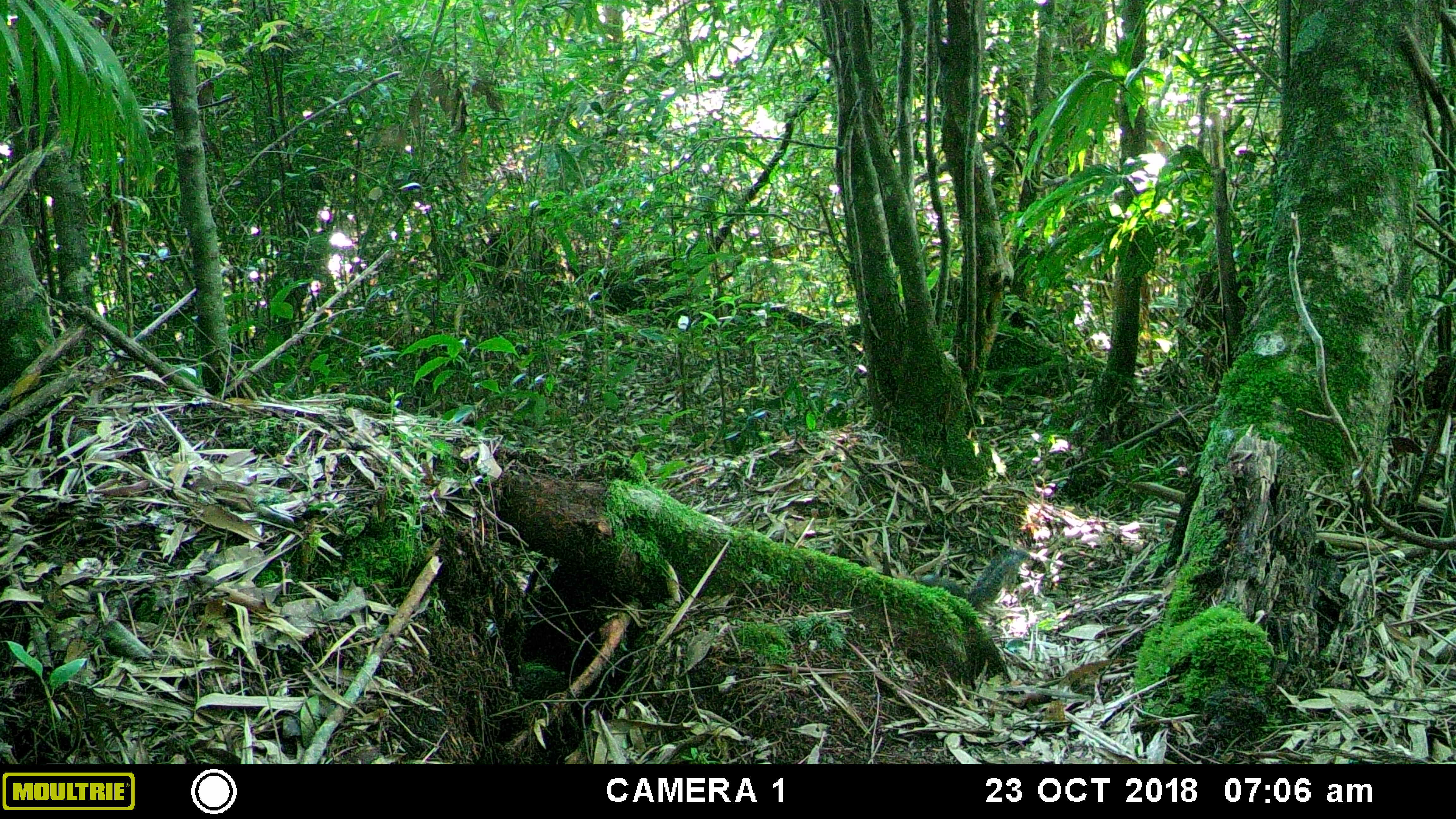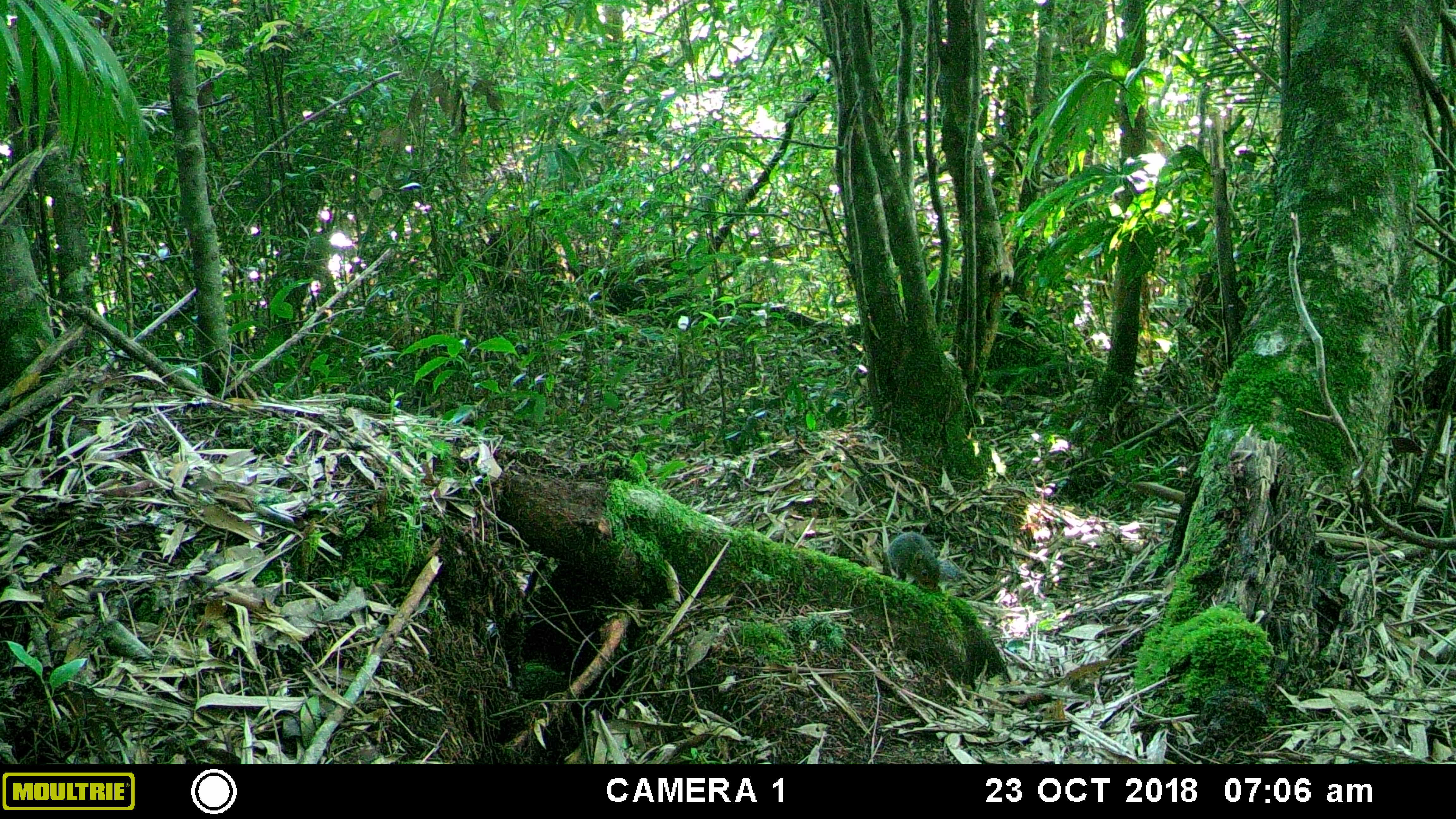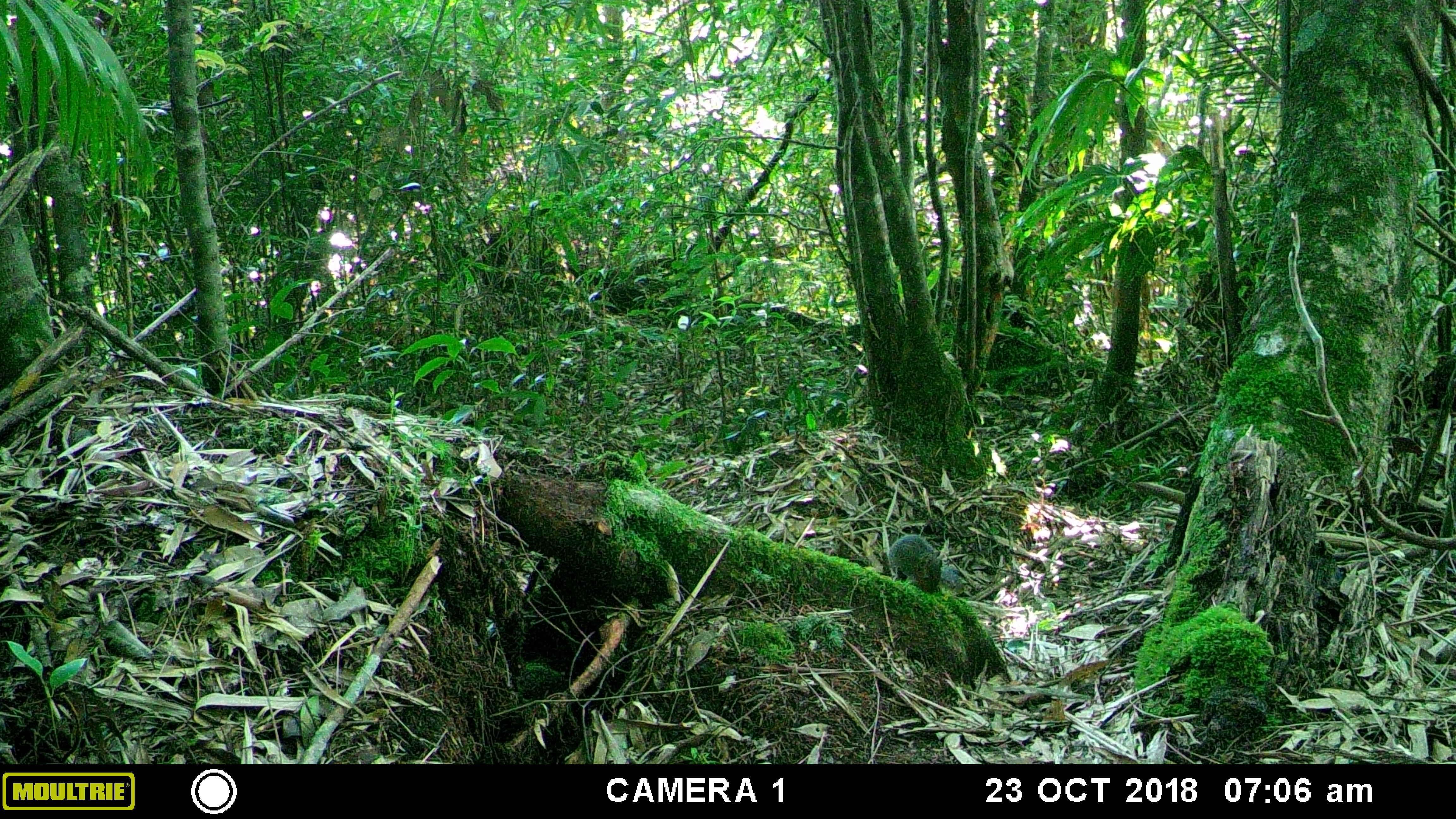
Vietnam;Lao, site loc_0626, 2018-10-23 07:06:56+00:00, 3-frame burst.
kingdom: Animalia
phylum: Chordata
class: Mammalia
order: Rodentia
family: Sciuridae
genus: Dremomys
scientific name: Dremomys rufigenis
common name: red-cheeked squirrel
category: red cheeked squirrel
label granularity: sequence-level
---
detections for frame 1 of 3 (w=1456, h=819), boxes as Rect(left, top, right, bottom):
red cheeked squirrel: Rect(913, 545, 1034, 613)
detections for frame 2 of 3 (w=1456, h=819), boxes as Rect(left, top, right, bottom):
red cheeked squirrel: Rect(886, 530, 967, 591)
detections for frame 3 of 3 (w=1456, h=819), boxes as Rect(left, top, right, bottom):
red cheeked squirrel: Rect(887, 534, 964, 595)